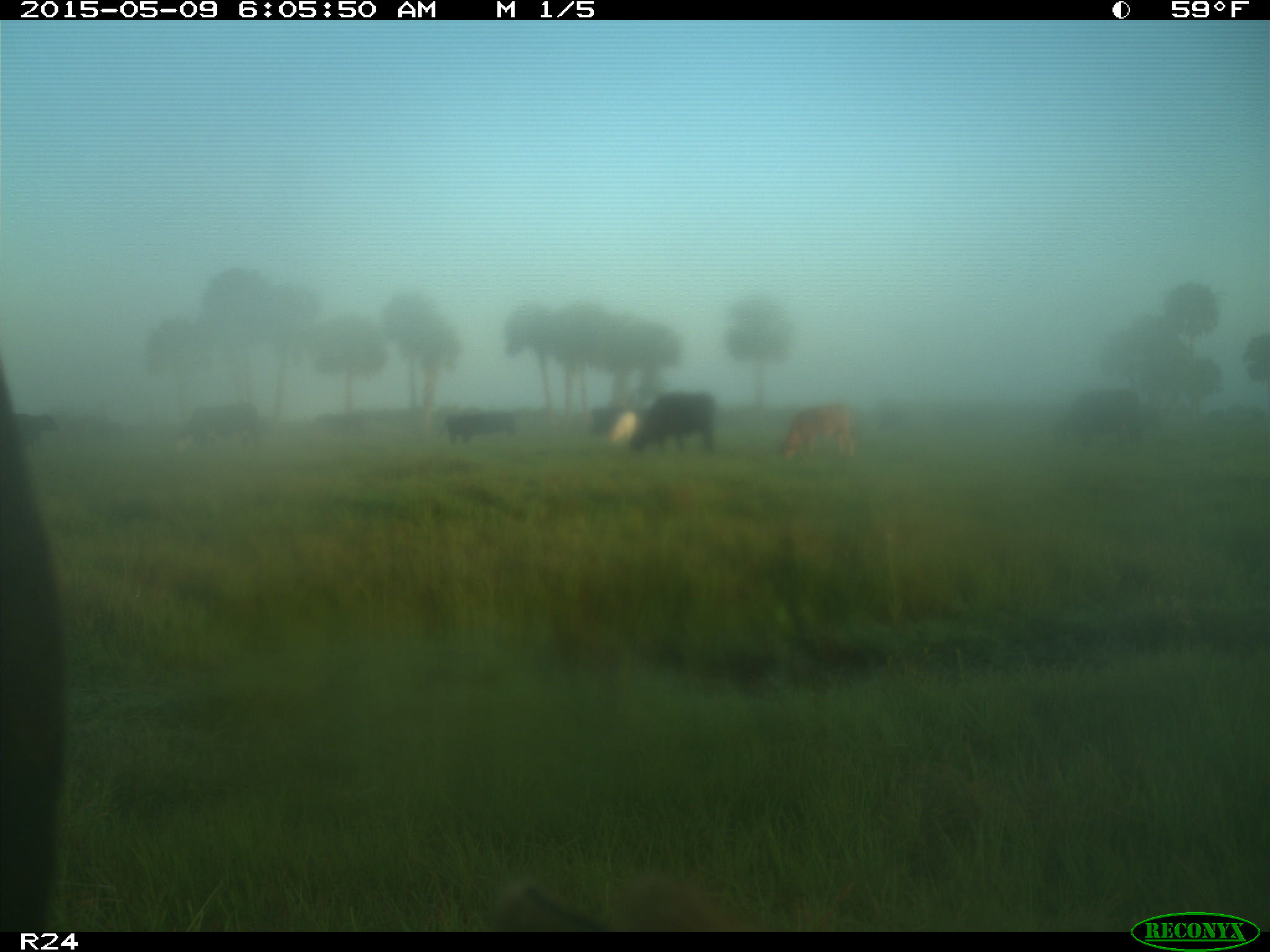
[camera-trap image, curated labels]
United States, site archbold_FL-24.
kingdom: Animalia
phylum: Chordata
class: Mammalia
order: Artiodactyla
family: Bovidae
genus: Bos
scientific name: Bos taurus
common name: domestic cow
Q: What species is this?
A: Bos taurus (domestic cow).